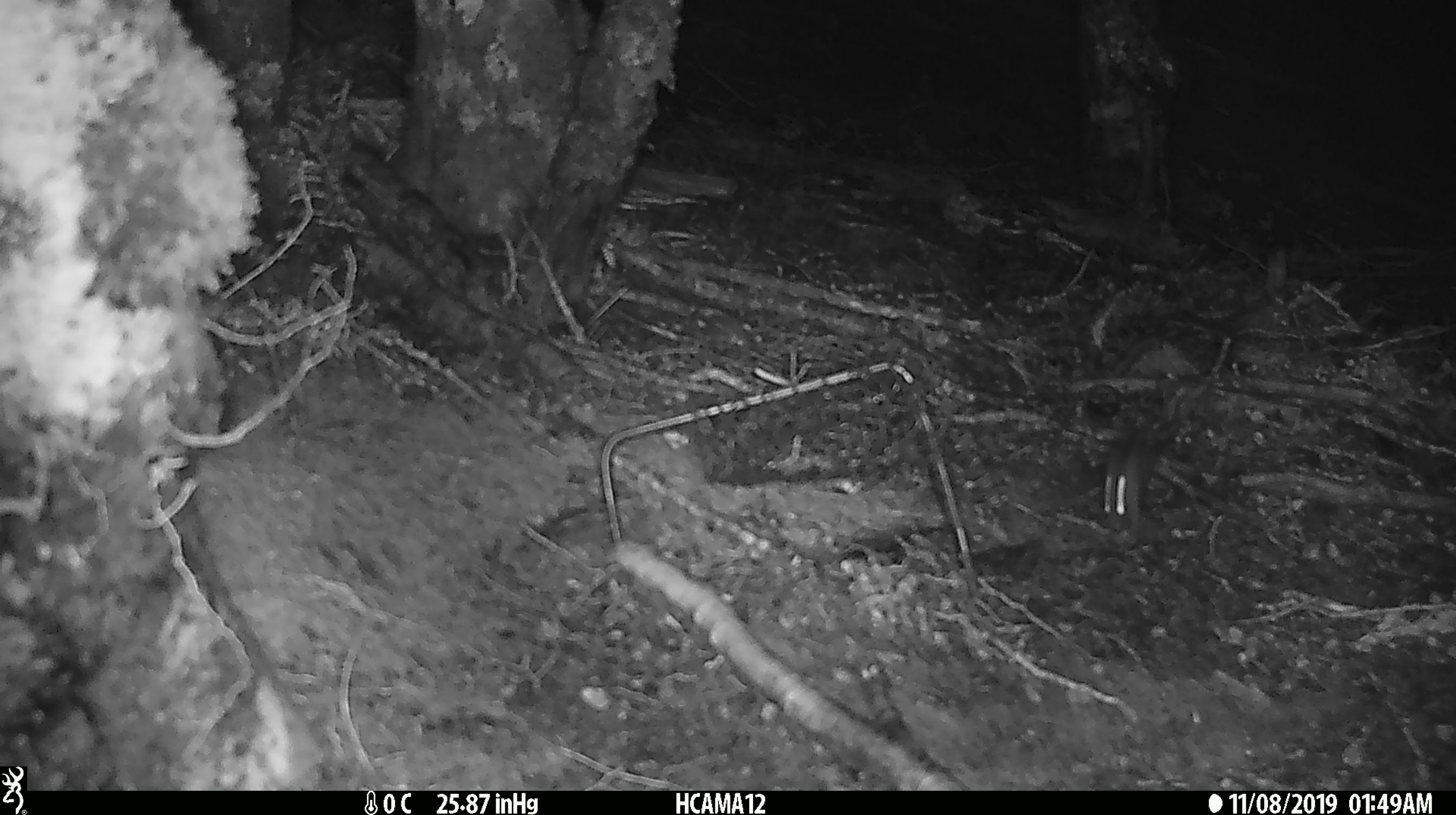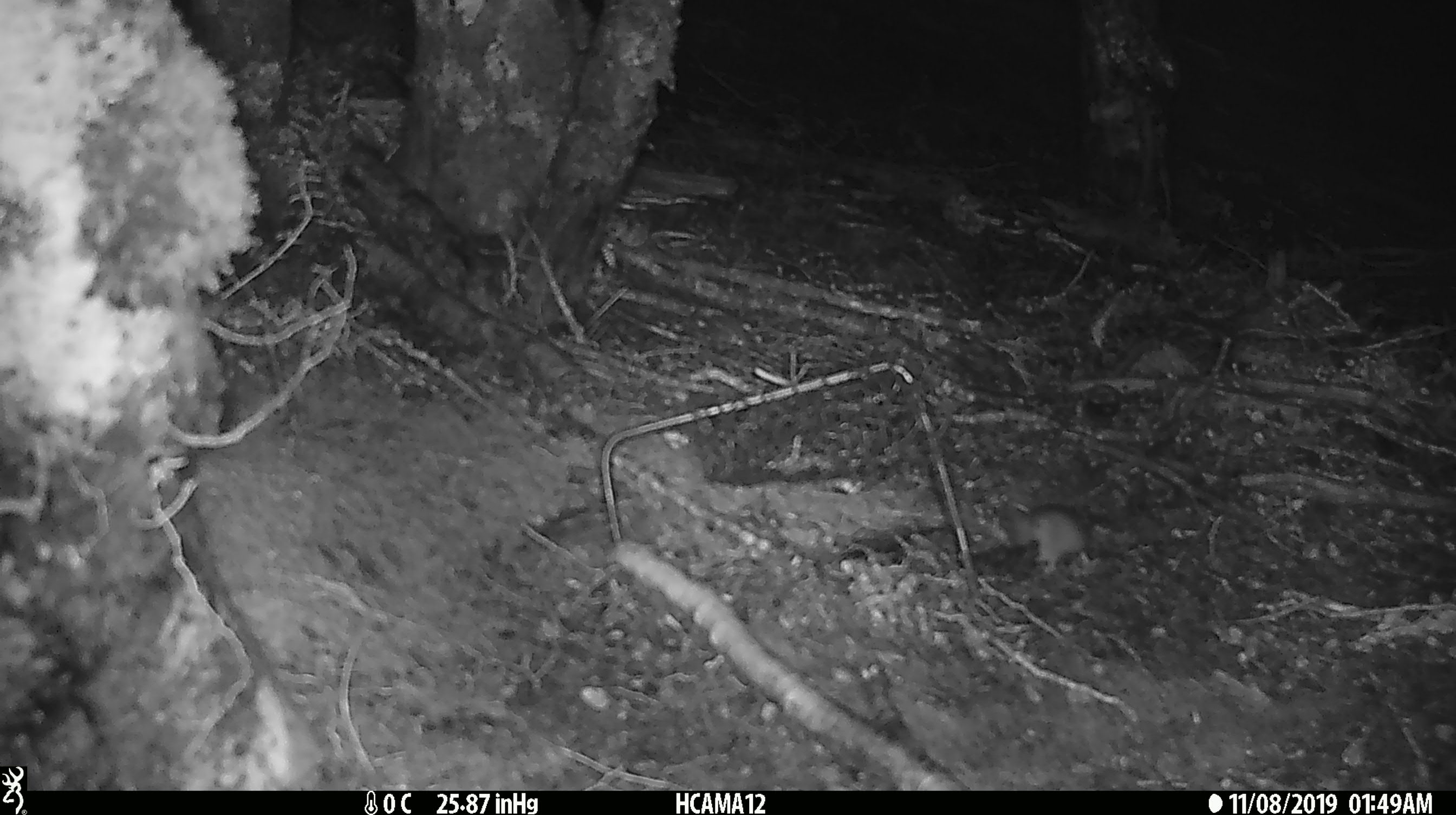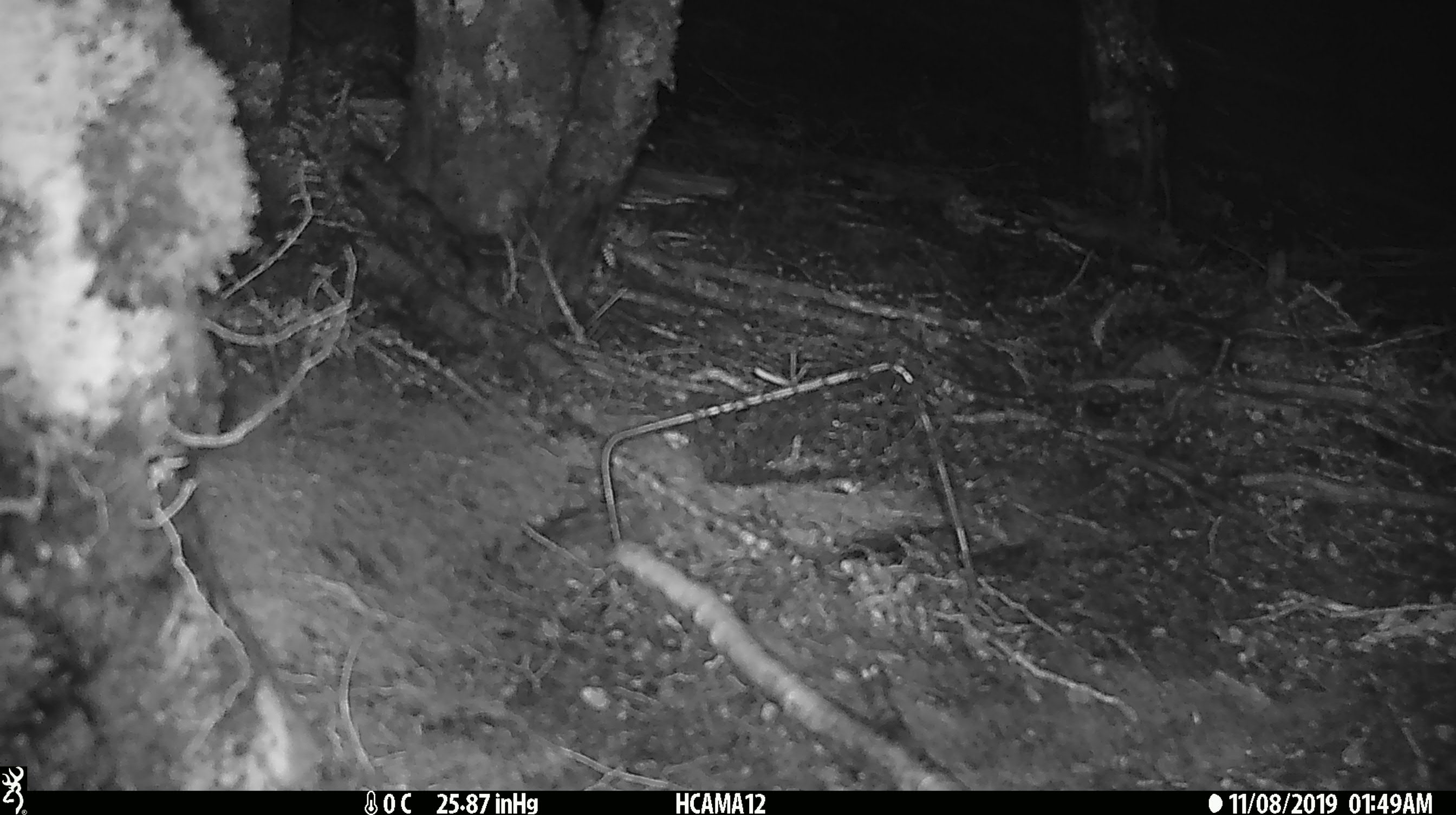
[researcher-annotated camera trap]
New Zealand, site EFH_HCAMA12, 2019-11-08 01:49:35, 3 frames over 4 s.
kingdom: Animalia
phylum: Chordata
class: Mammalia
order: Rodentia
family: Muridae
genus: Mus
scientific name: Mus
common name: mouse